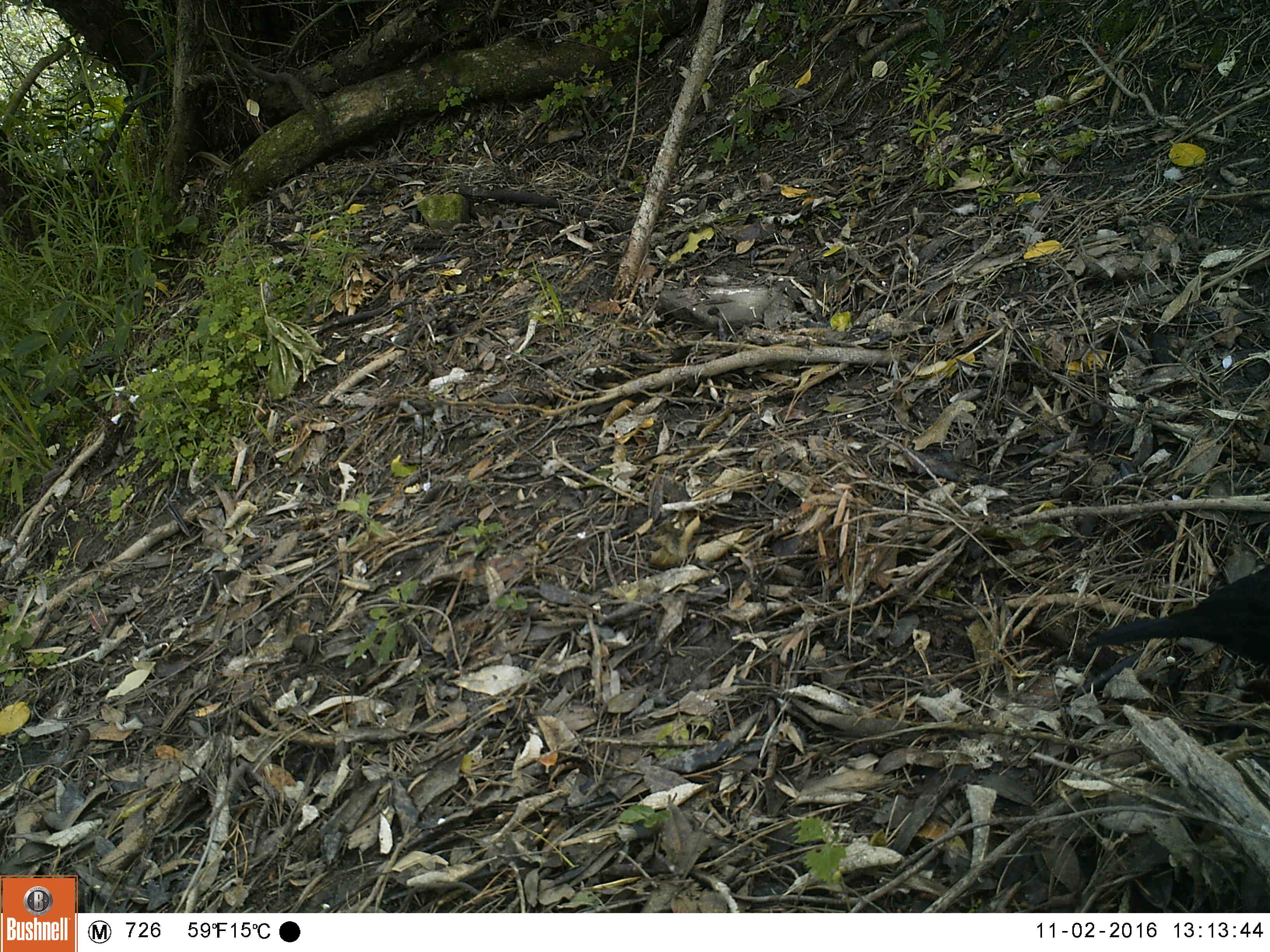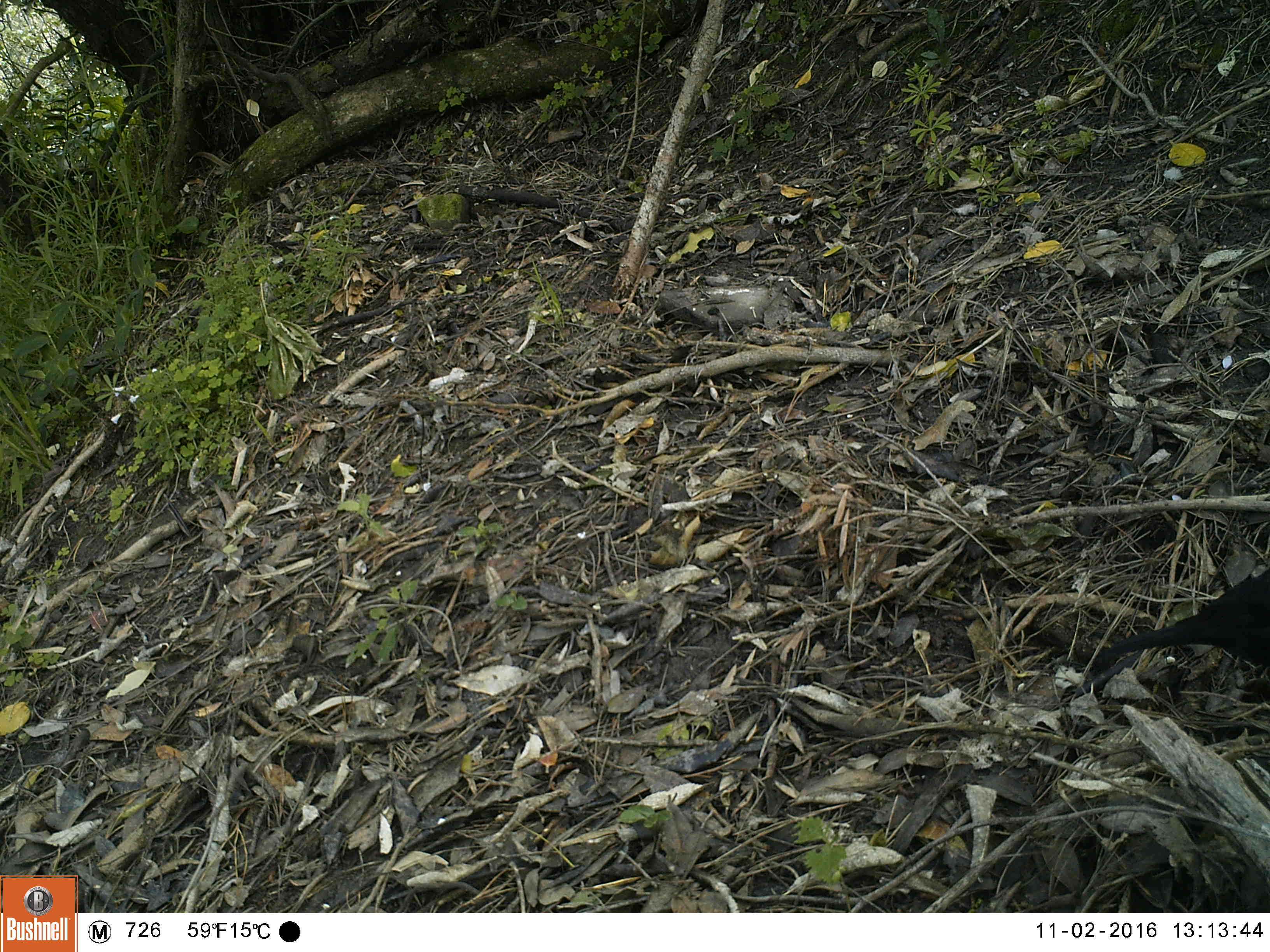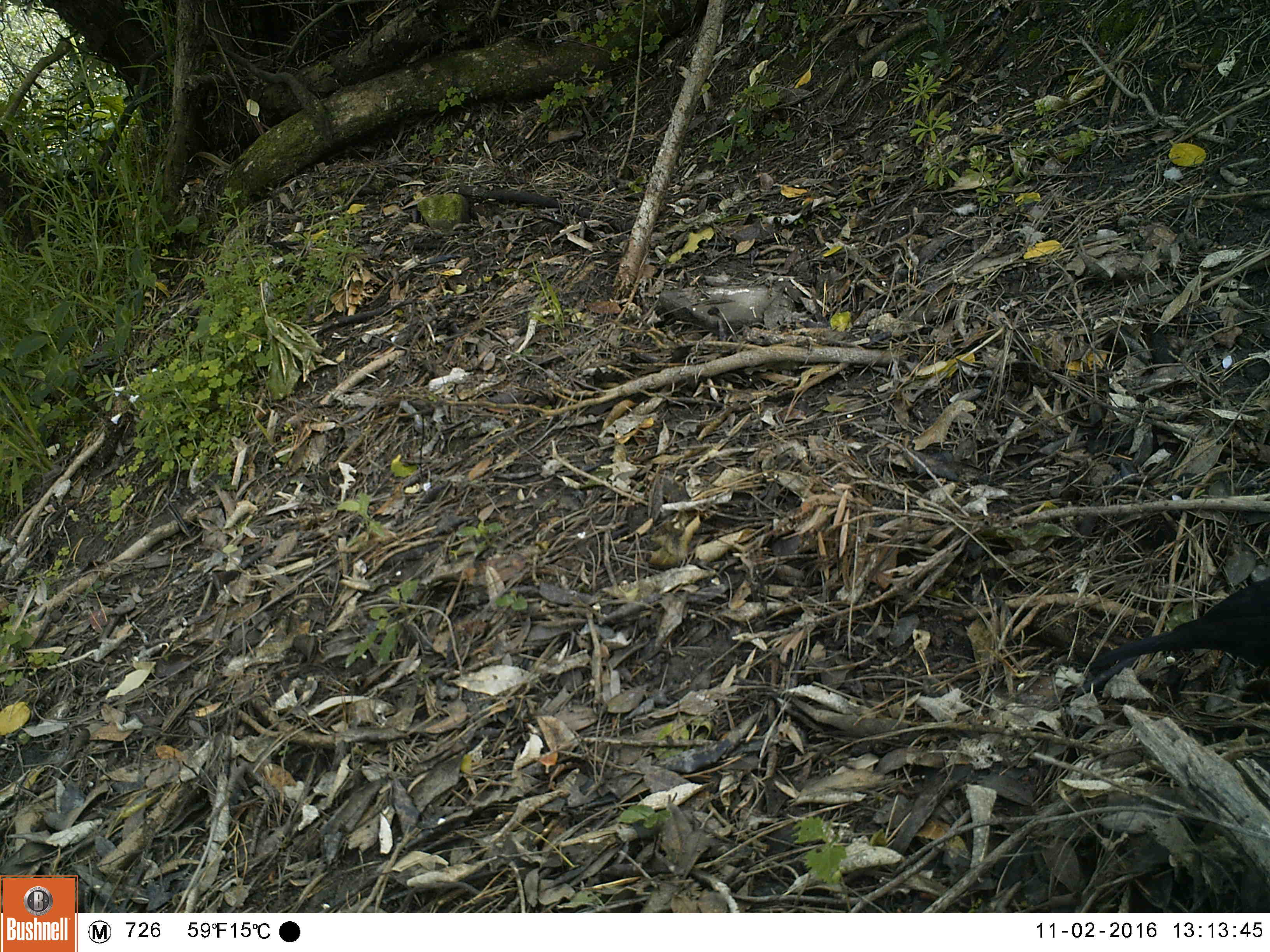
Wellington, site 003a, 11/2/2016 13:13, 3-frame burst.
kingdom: Animalia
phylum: Chordata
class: Aves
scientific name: Aves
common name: bird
Bird (Aves).